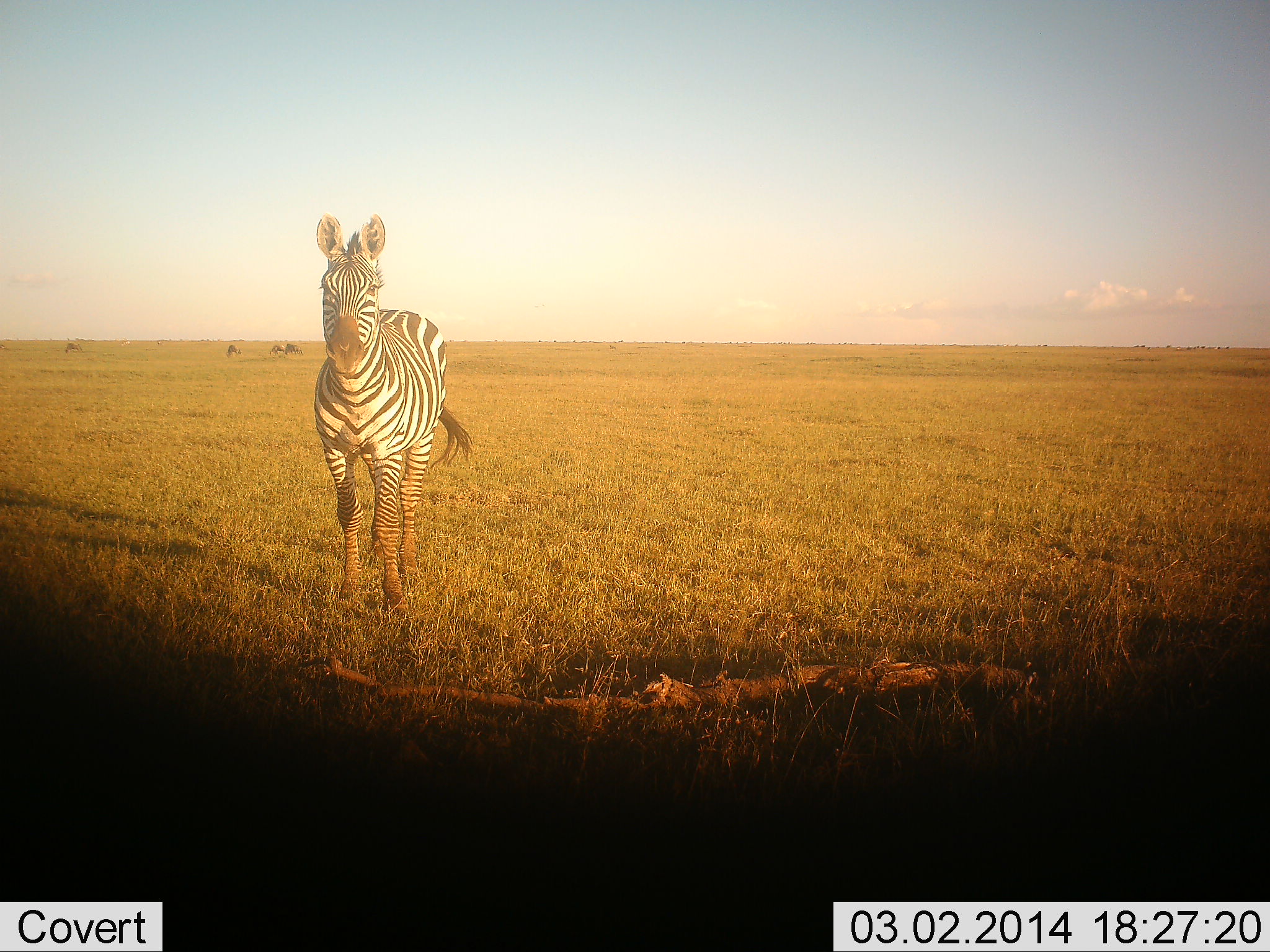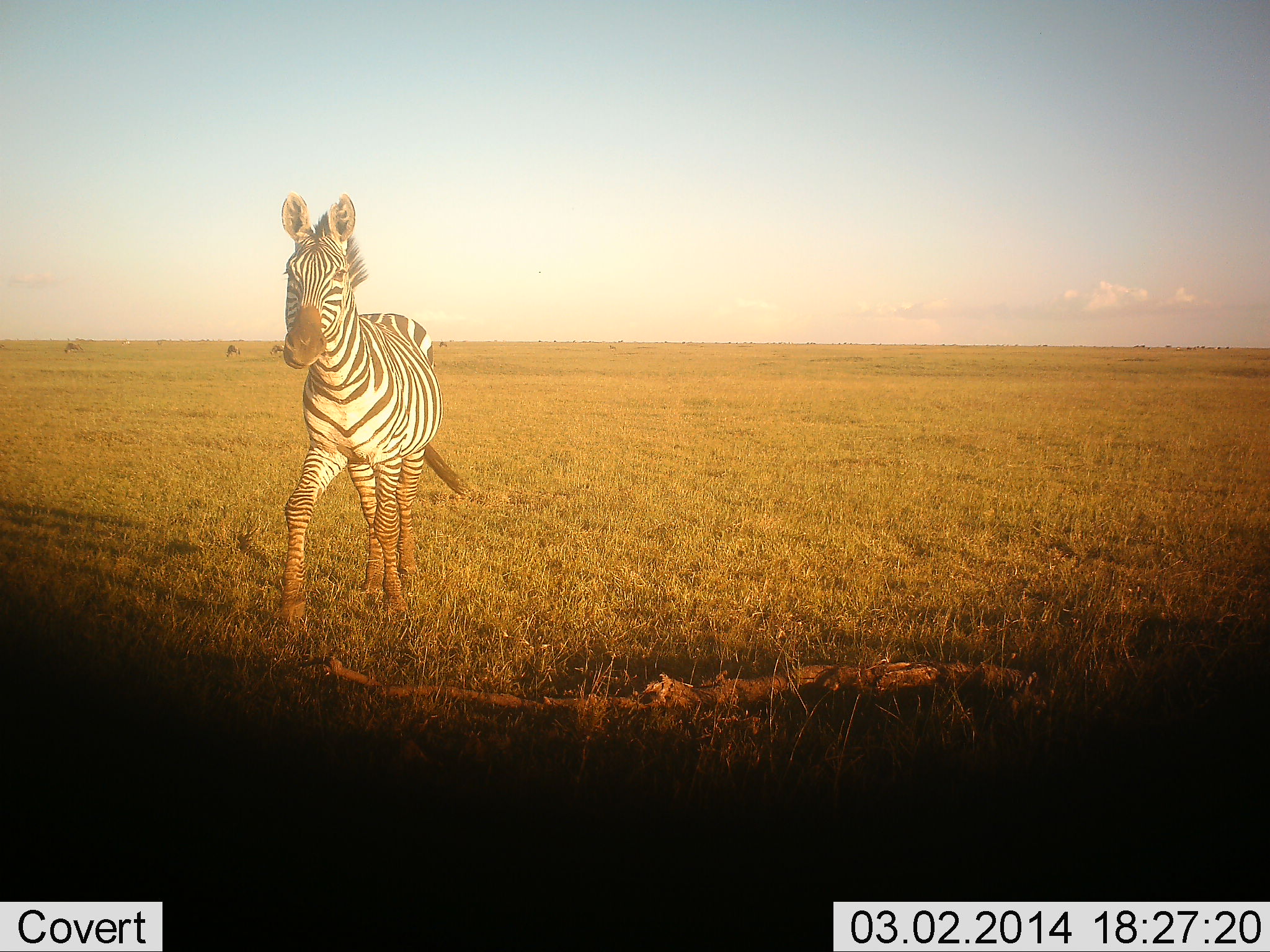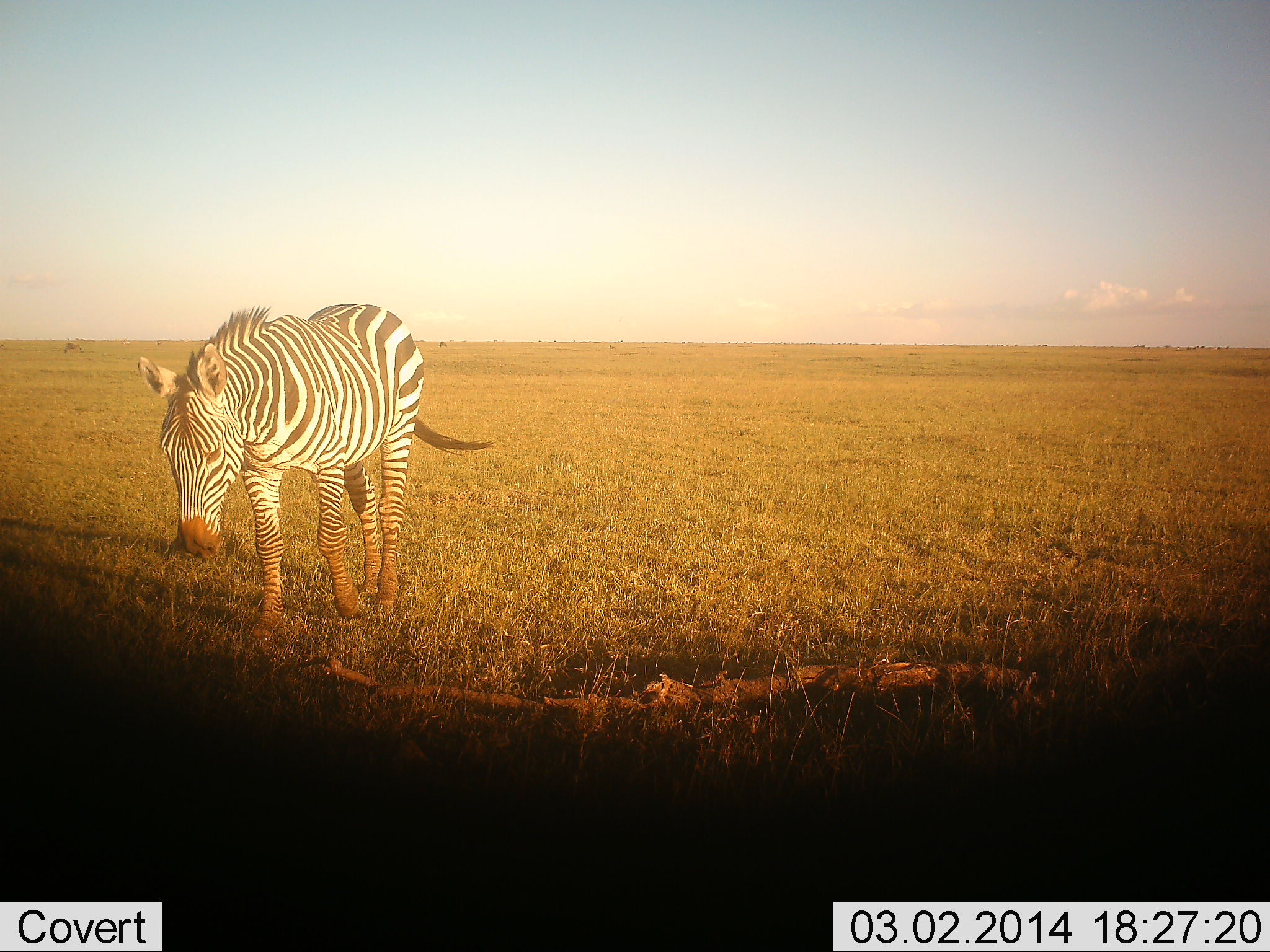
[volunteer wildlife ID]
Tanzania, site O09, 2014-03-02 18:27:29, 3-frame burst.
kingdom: Animalia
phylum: Chordata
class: Mammalia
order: Perissodactyla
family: Equidae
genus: Equus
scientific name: Equus quagga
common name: plains zebra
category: zebra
Zebra (plains zebra) (Equus quagga), count 1. Behavior (volunteer vote fractions): standing 18%, resting 0%, moving 82%, interacting 9%. Young present (vote fraction): 18%. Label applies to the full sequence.